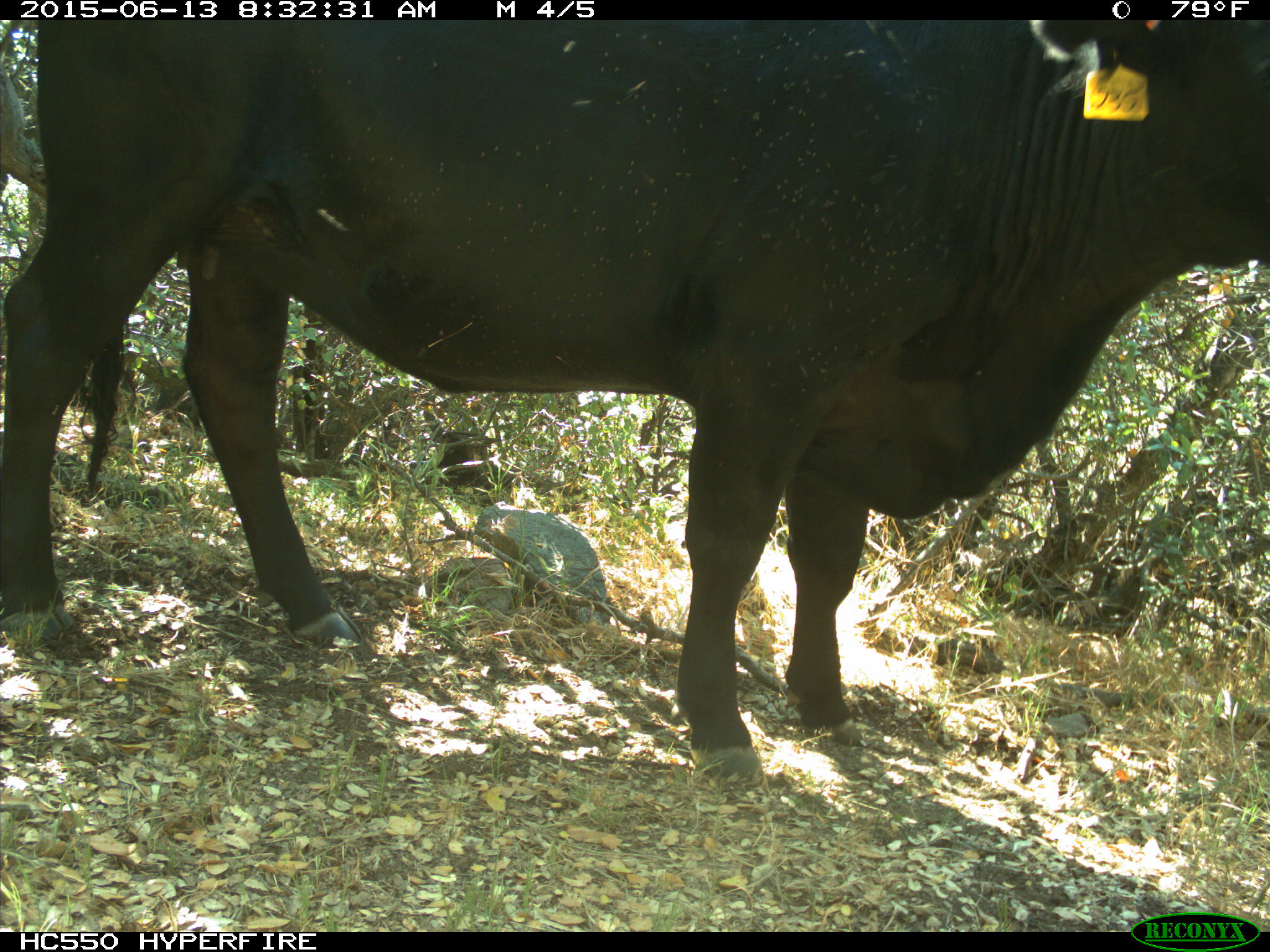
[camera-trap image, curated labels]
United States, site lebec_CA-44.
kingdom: Animalia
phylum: Chordata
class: Mammalia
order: Artiodactyla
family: Bovidae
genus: Bos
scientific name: Bos taurus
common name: domestic cow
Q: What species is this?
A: Bos taurus (domestic cow).